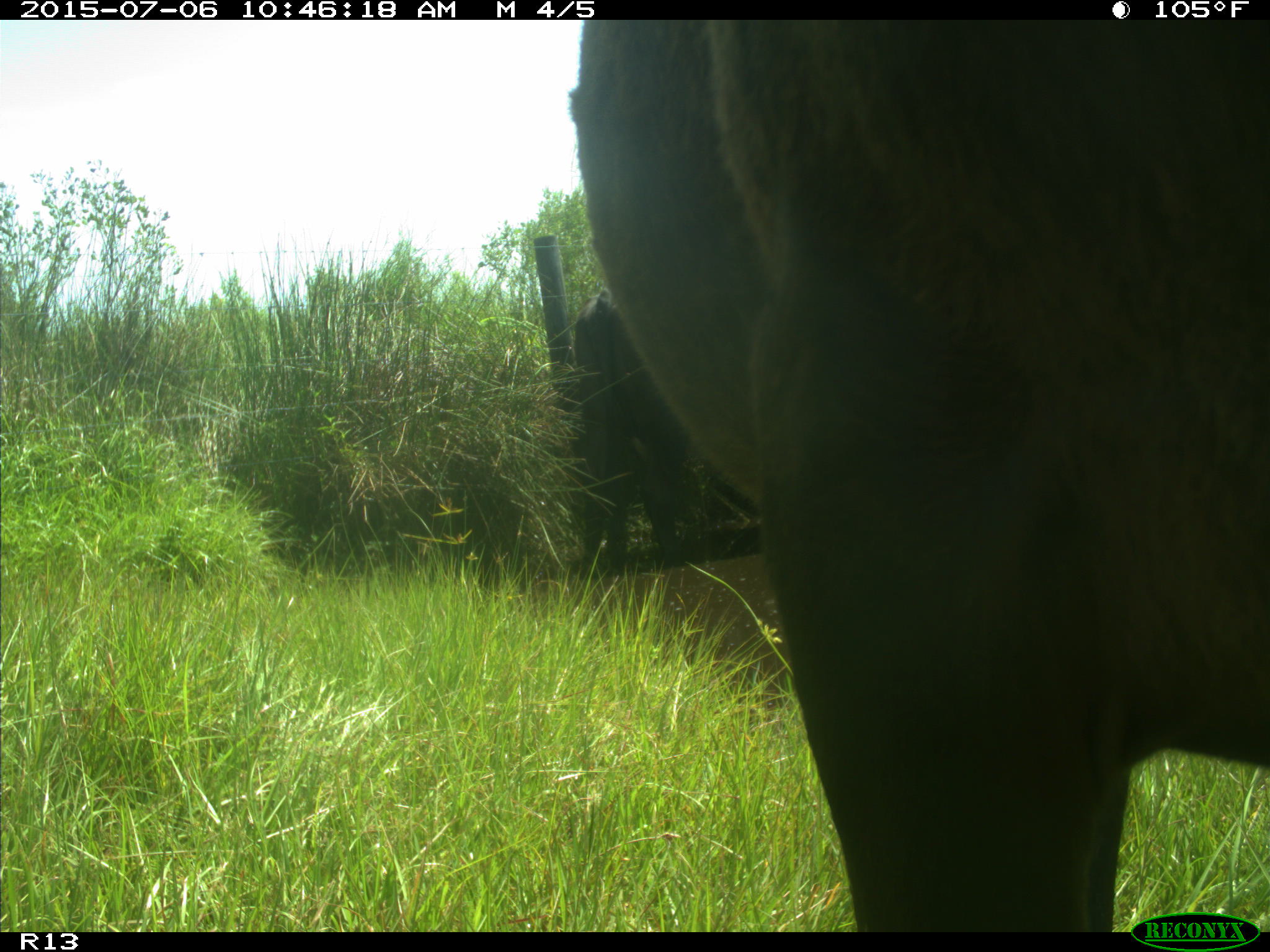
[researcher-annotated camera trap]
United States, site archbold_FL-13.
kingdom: Animalia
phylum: Chordata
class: Mammalia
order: Artiodactyla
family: Bovidae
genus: Bos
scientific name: Bos taurus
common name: domestic cow